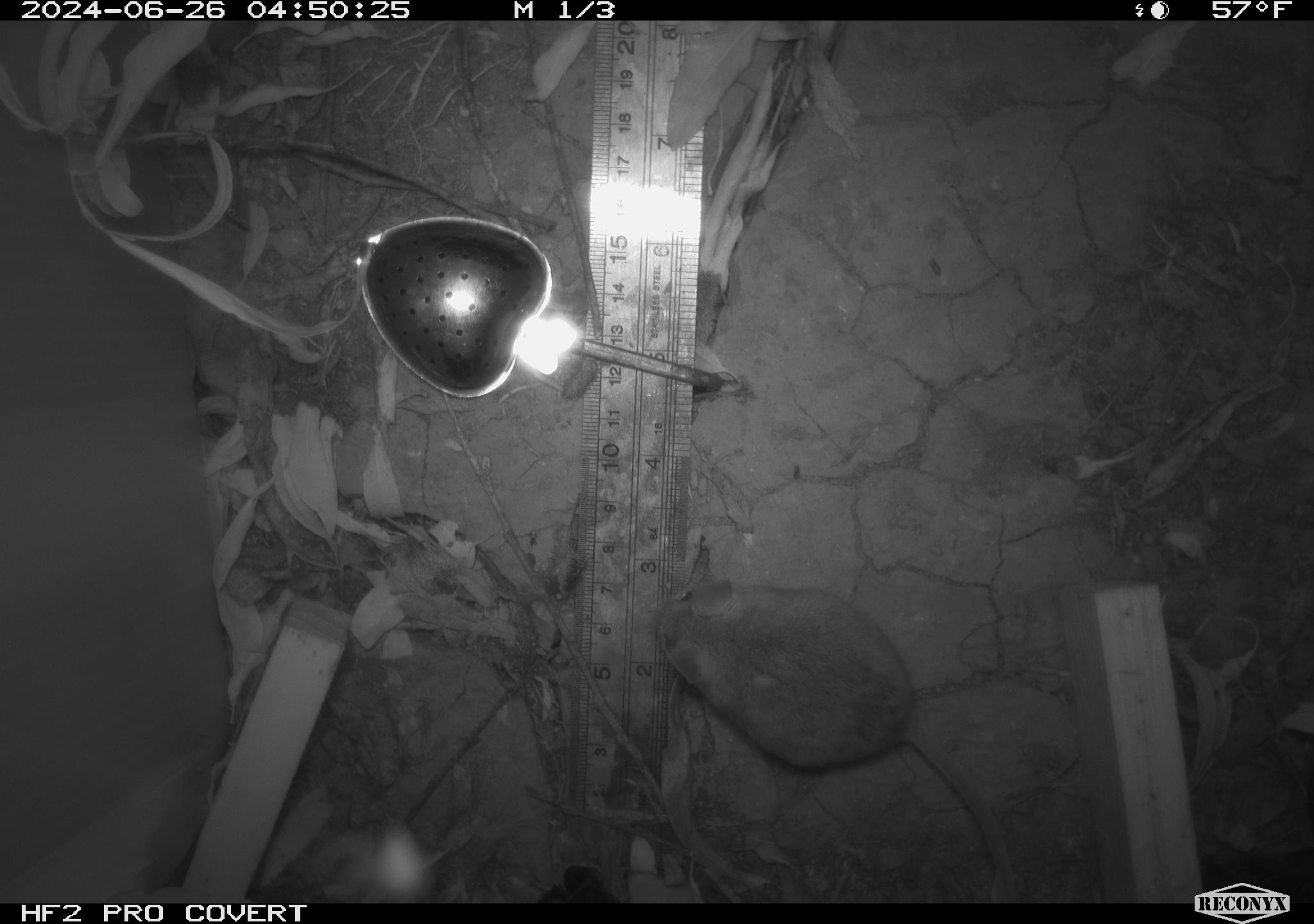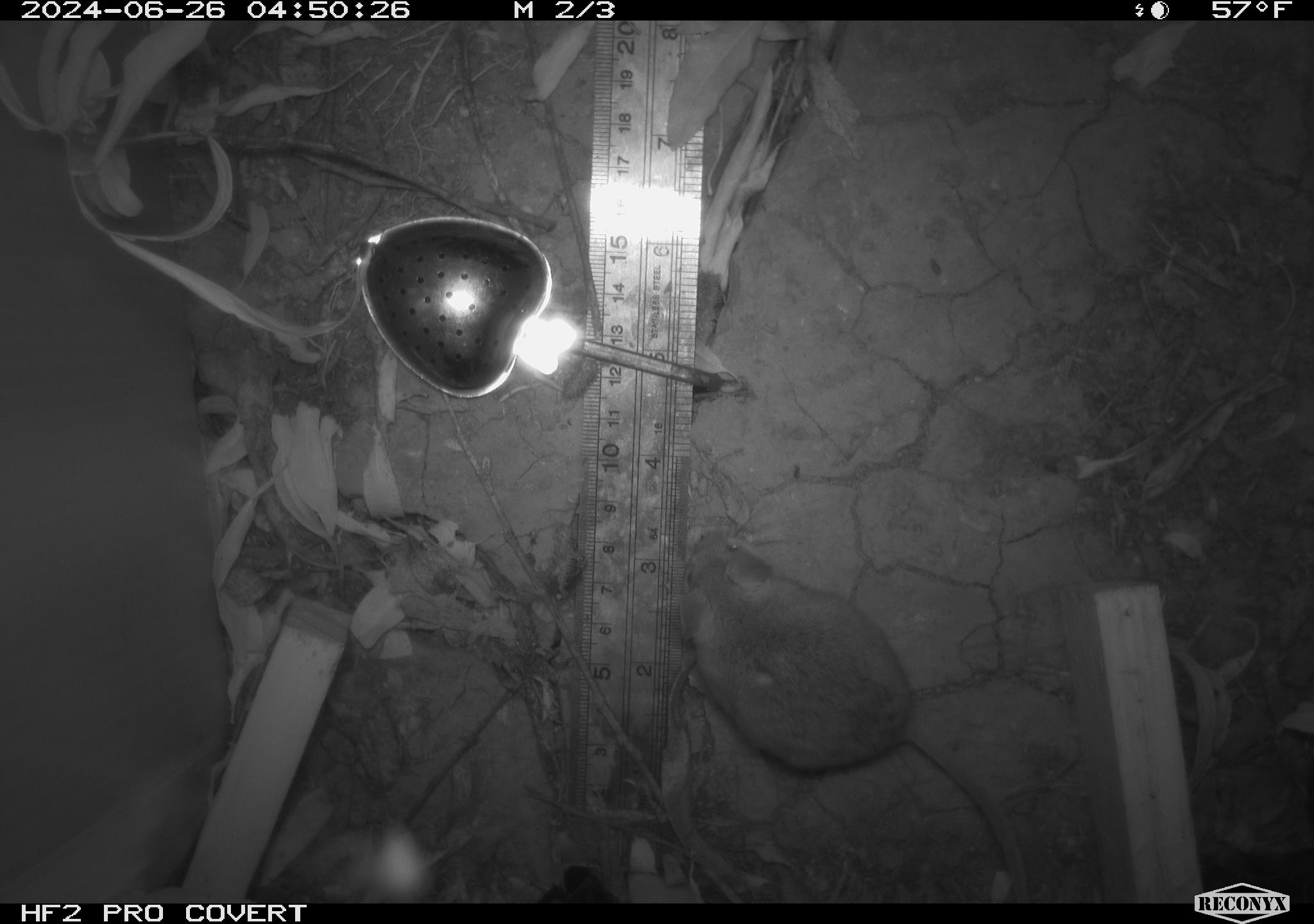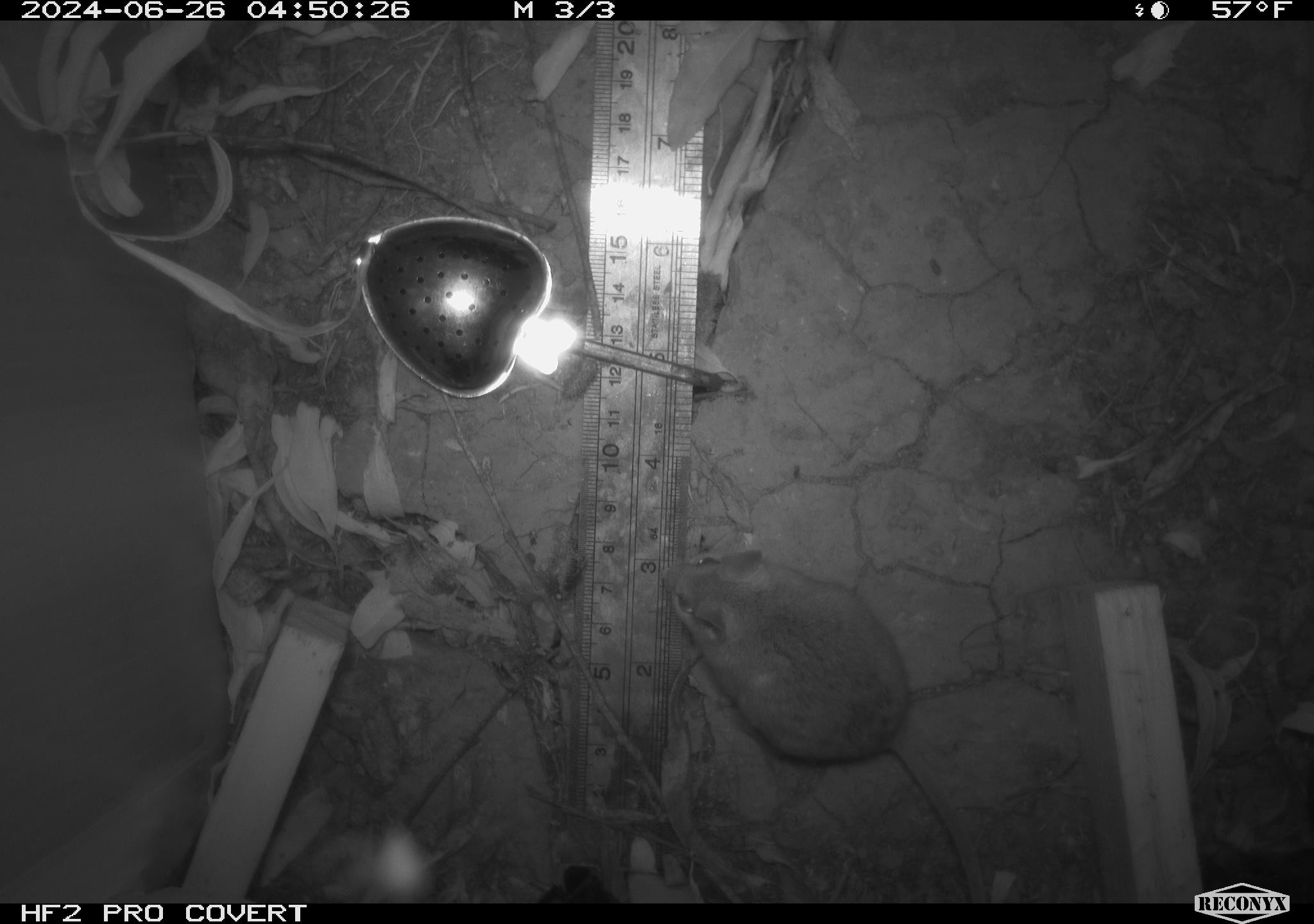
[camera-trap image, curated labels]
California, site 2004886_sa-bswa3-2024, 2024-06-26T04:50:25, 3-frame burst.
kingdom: Animalia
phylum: Chordata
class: Mammalia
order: Rodentia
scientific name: Rodentia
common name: mouse species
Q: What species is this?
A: Mouse species (Rodentia).